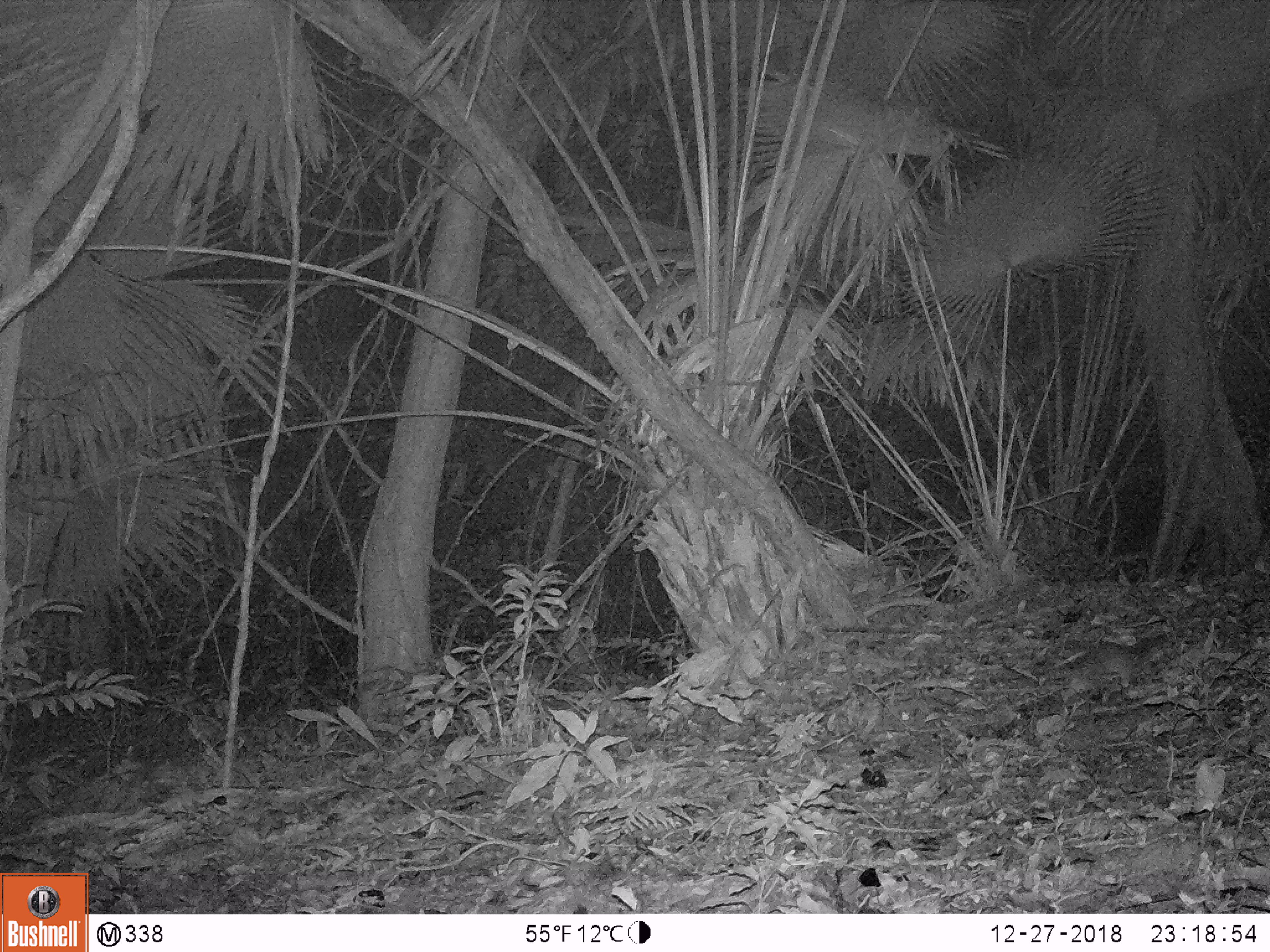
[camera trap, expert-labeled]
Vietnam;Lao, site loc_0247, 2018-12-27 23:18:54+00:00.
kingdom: Animalia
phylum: Chordata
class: Mammalia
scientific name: Mammalia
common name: mammal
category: unidentified small mammal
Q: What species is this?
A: Unidentified small mammal (mammal) (Mammalia).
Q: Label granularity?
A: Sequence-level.